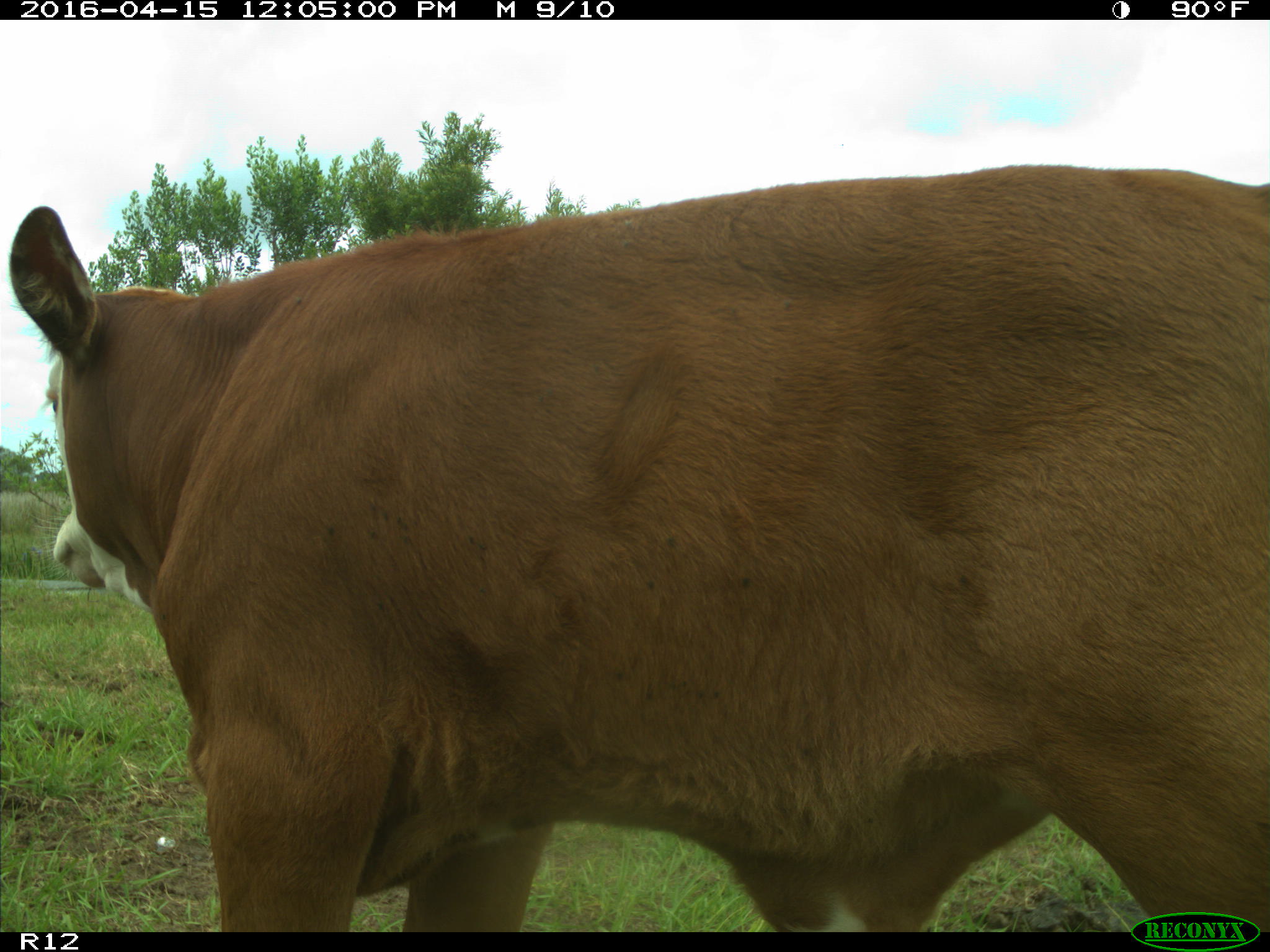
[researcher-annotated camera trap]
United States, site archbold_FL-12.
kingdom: Animalia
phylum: Chordata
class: Mammalia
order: Artiodactyla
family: Bovidae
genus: Bos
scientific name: Bos taurus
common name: domestic cow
Bos taurus (domestic cow).